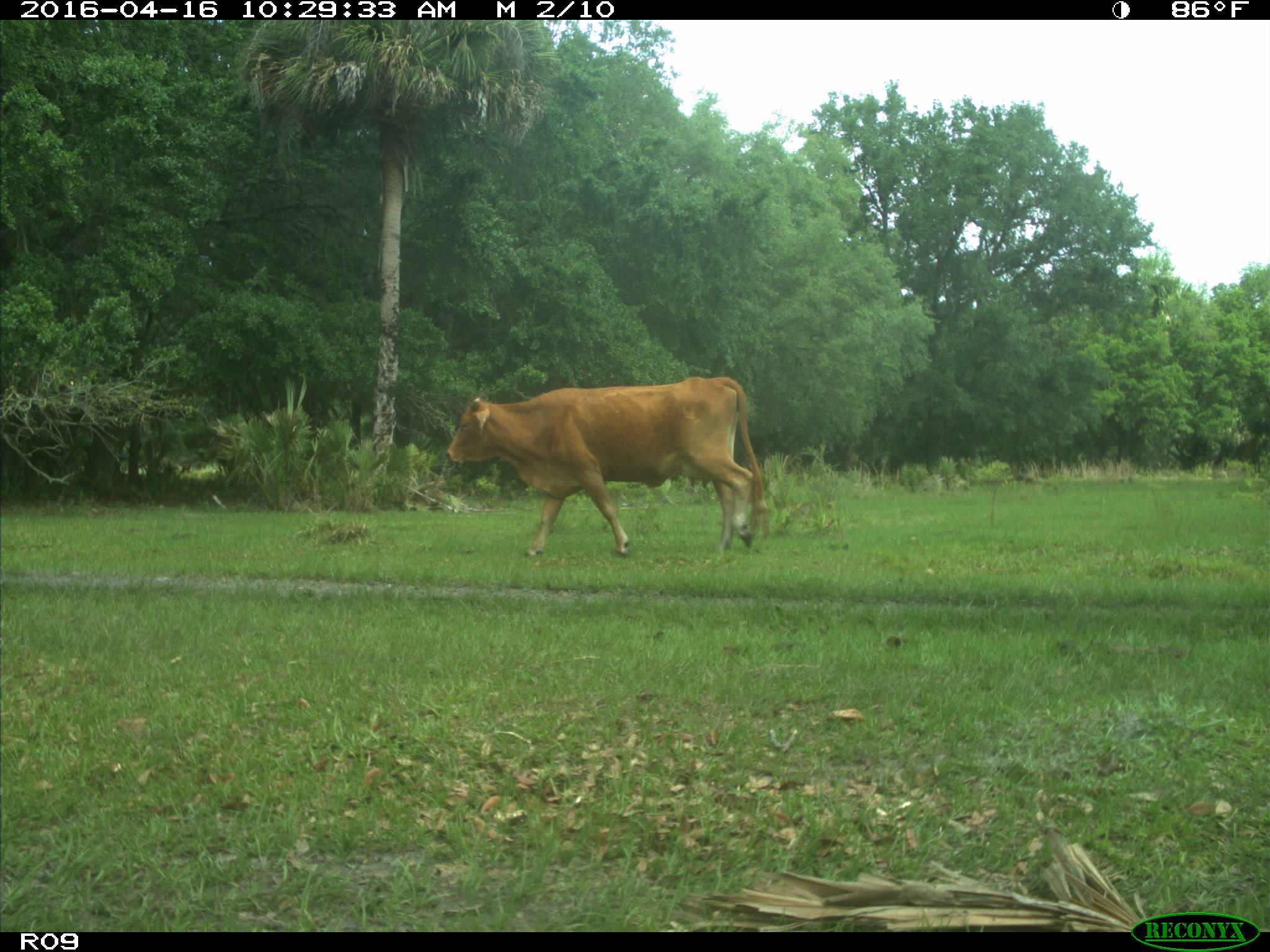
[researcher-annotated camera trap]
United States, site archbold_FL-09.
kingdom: Animalia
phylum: Chordata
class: Mammalia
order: Artiodactyla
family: Bovidae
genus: Bos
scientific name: Bos taurus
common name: domestic cow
Bos taurus (domestic cow).